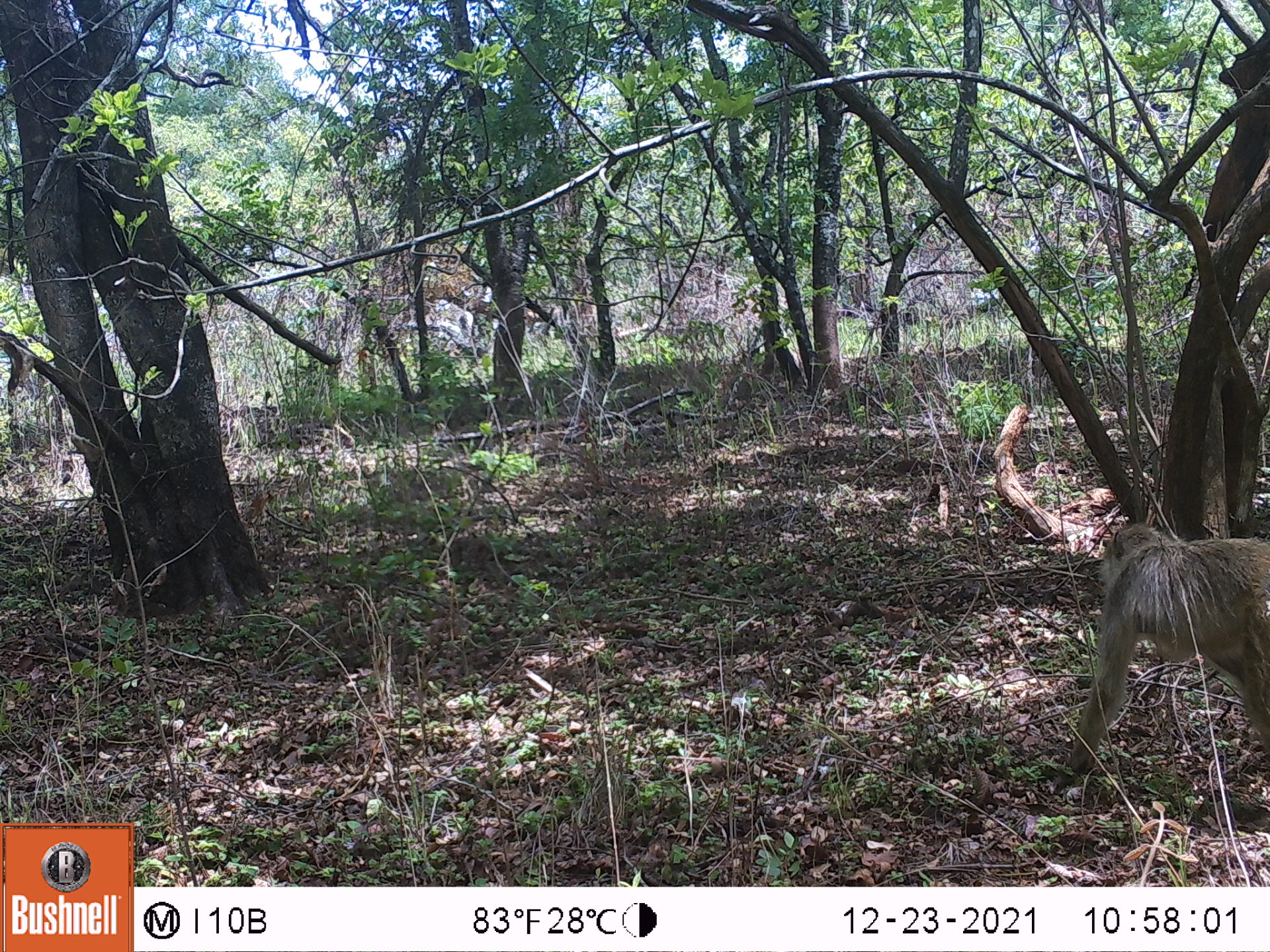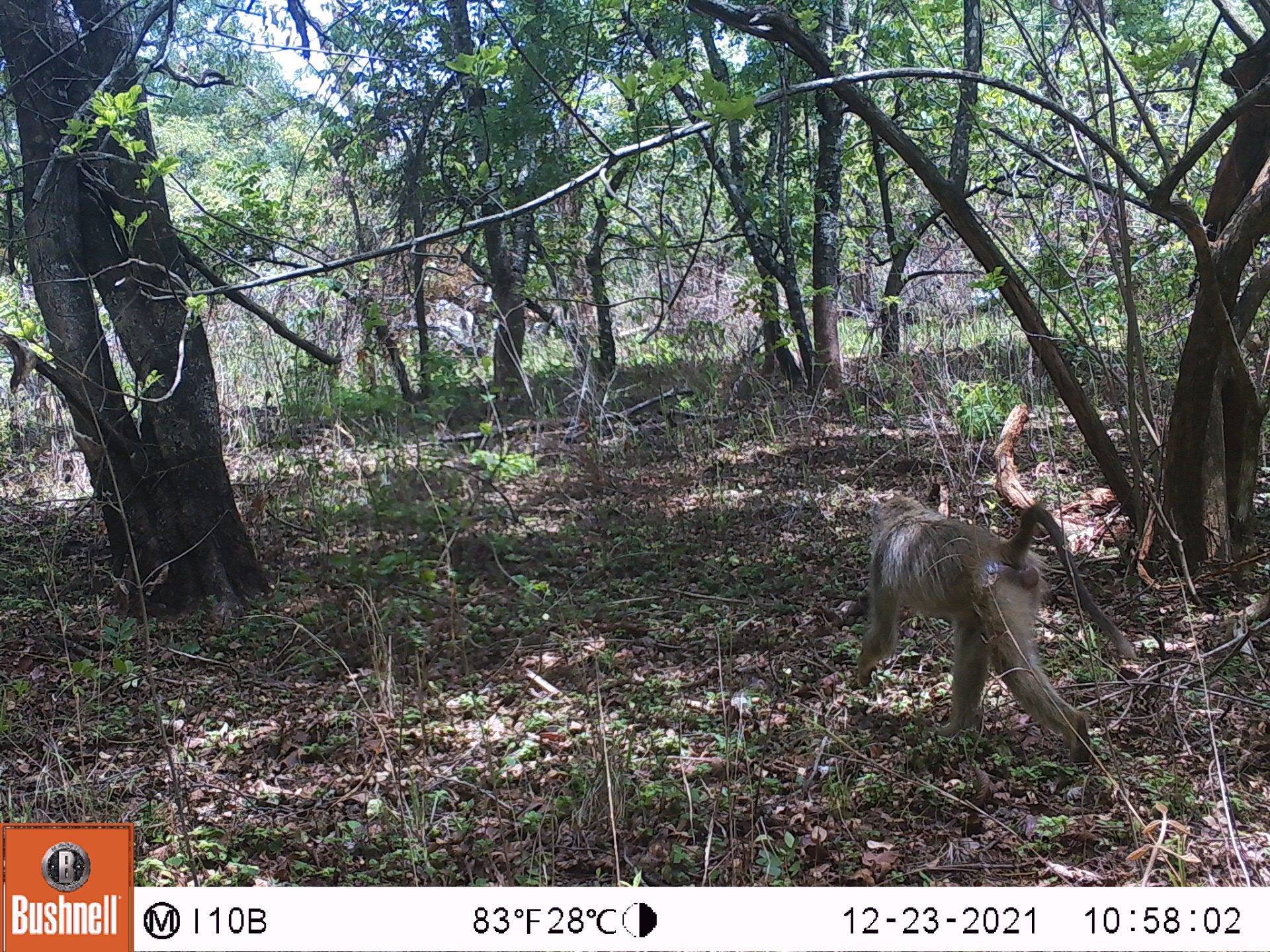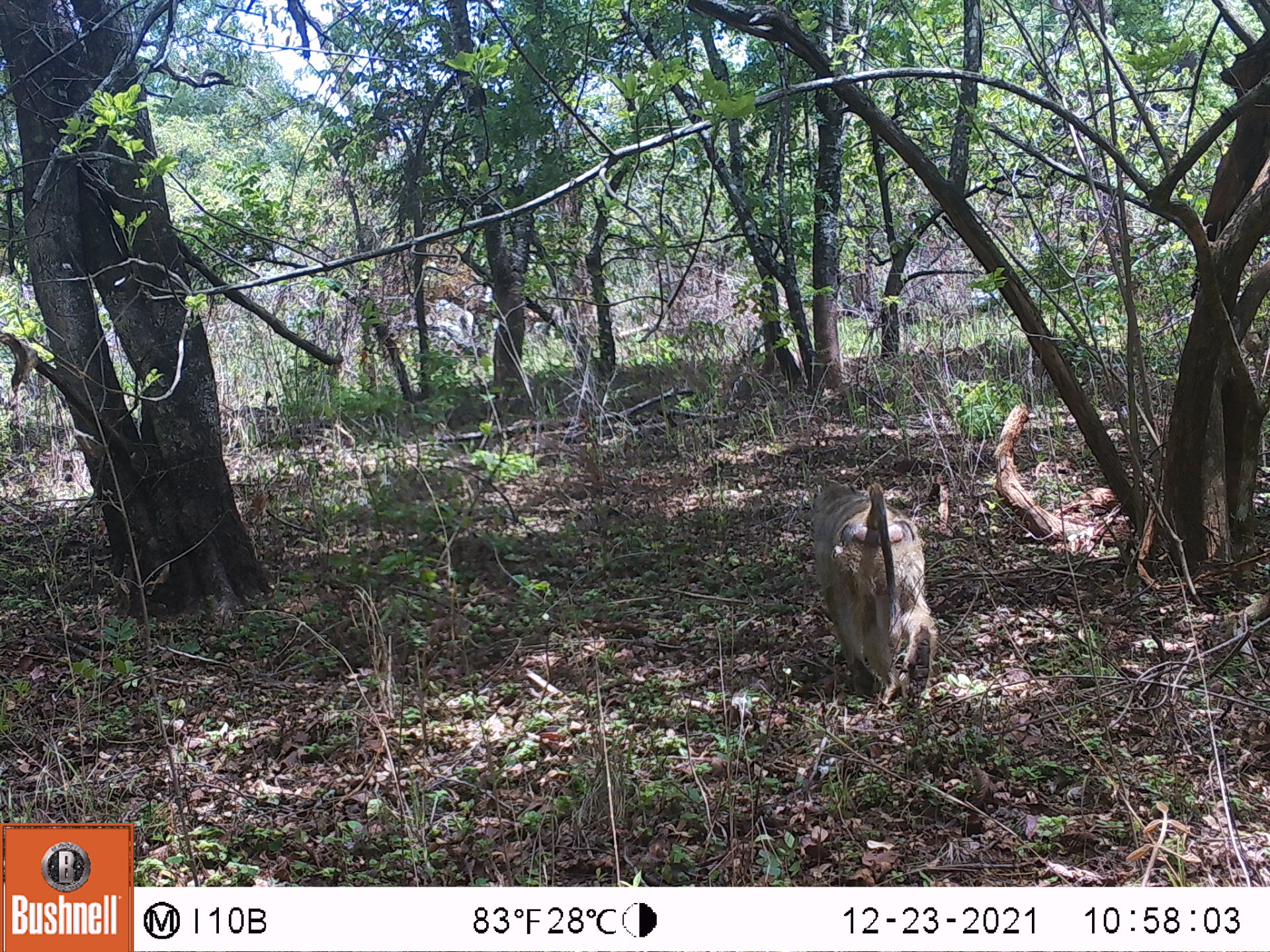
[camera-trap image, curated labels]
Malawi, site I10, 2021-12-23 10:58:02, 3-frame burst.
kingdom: Animalia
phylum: Chordata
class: Mammalia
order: Primates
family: Cercopithecidae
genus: Papio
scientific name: Papio cynocephalus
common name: yellow baboon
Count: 1.